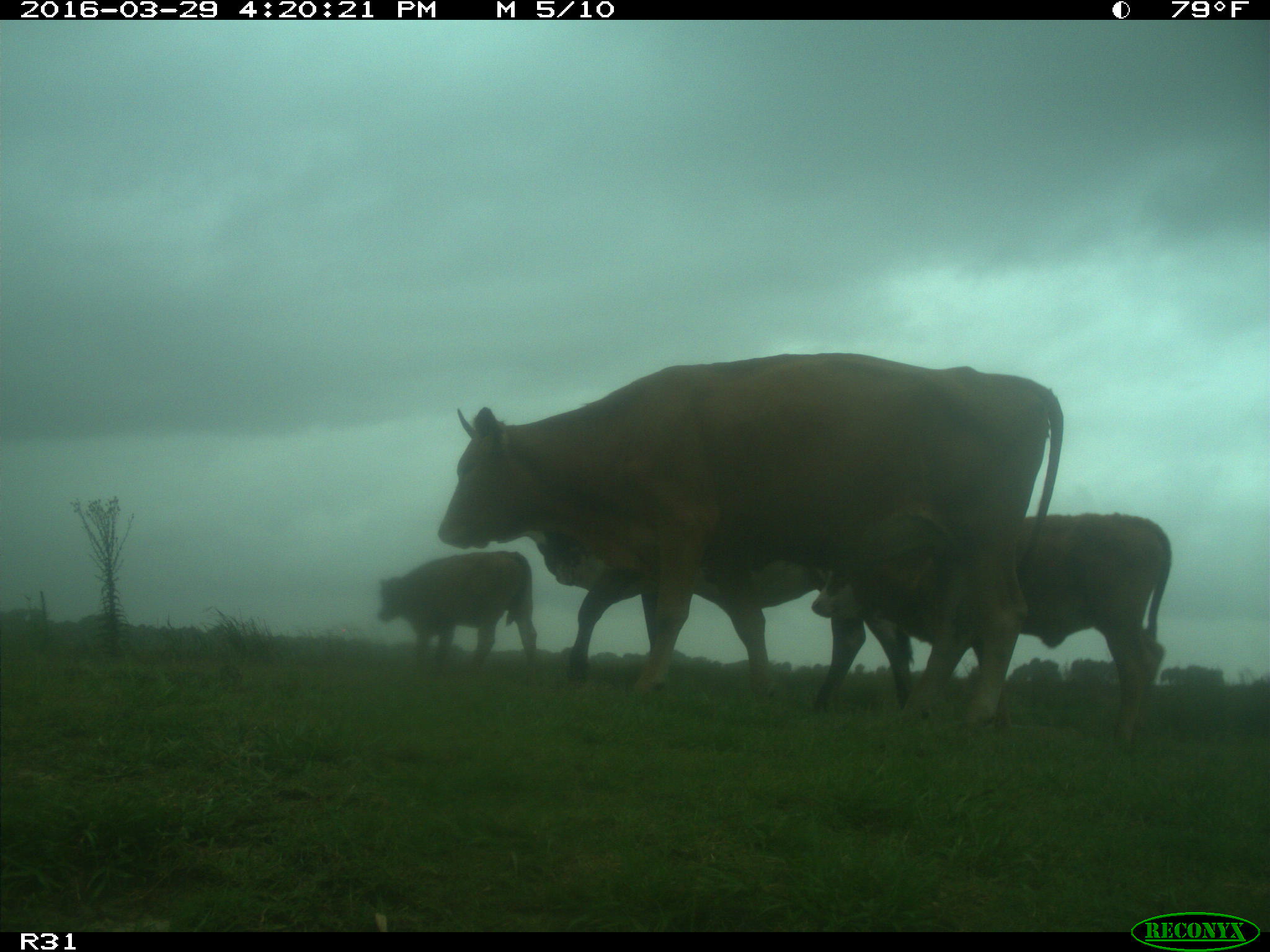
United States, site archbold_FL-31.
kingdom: Animalia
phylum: Chordata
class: Mammalia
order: Artiodactyla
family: Bovidae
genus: Bos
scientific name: Bos taurus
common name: domestic cow